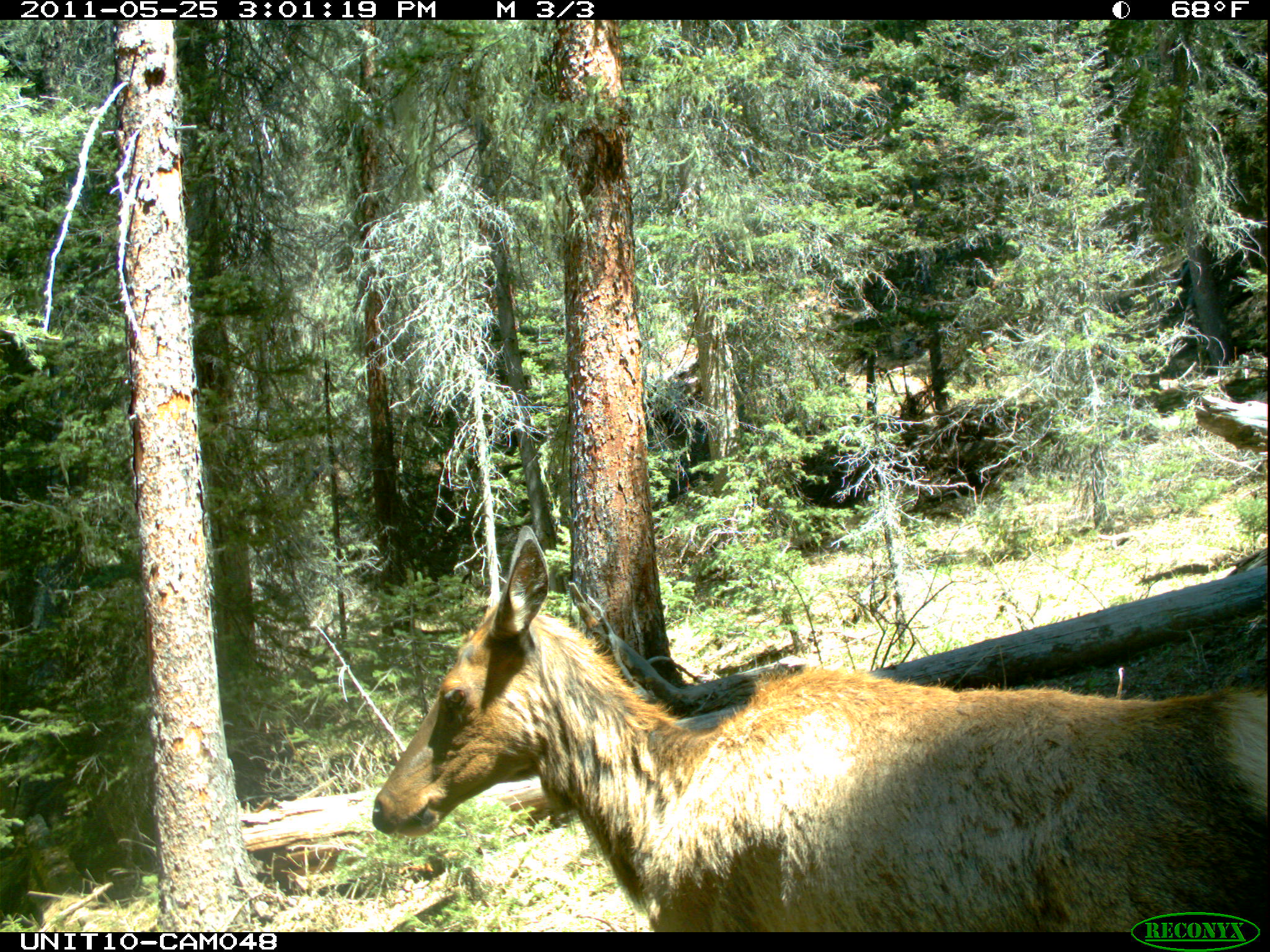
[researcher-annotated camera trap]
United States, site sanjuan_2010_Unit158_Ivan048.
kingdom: Animalia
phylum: Chordata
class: Mammalia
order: Artiodactyla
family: Cervidae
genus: Cervus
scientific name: Cervus elaphus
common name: red deer